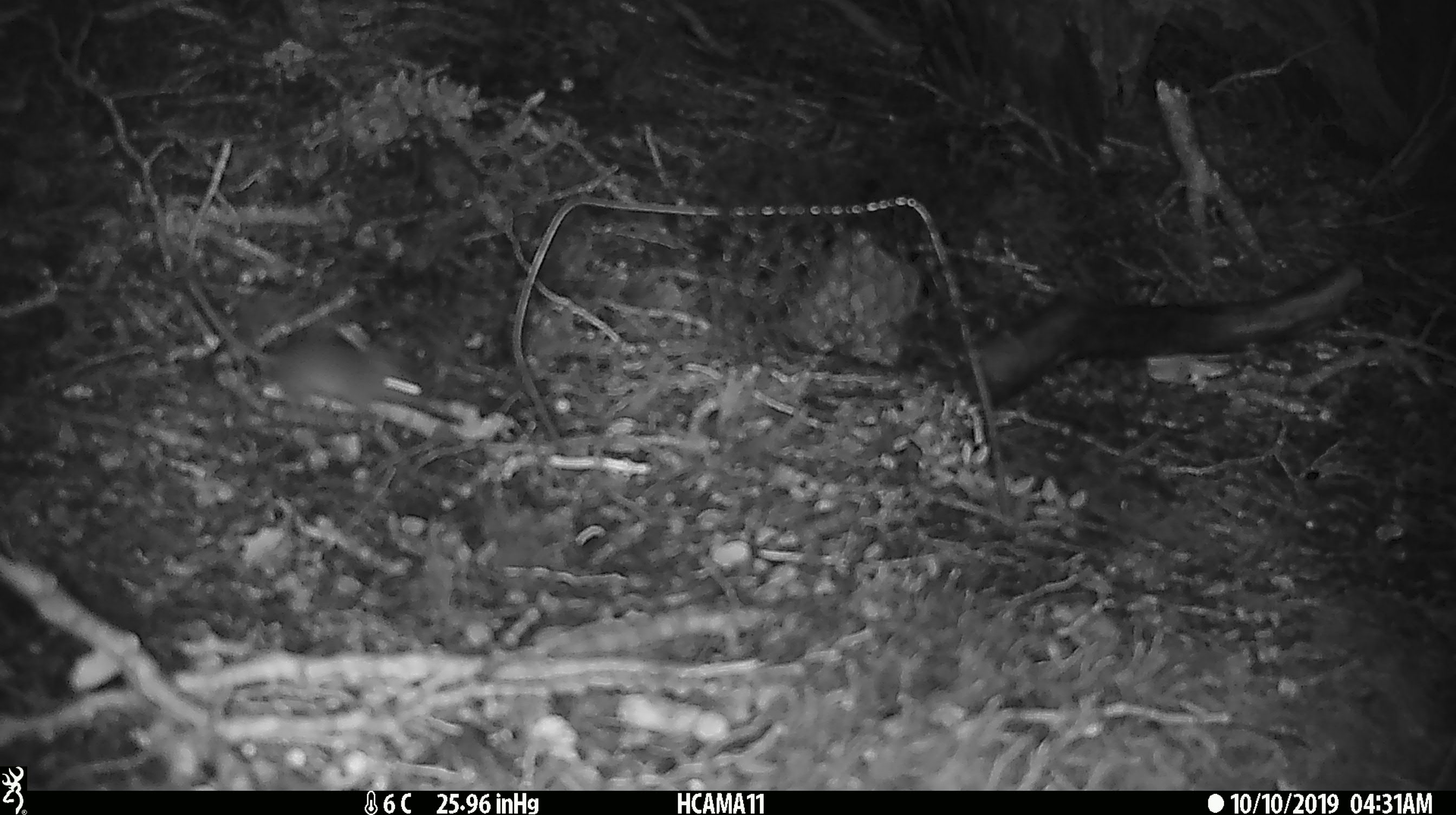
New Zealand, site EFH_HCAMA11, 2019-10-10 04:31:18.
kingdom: Animalia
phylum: Chordata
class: Mammalia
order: Rodentia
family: Muridae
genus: Mus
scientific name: Mus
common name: mouse